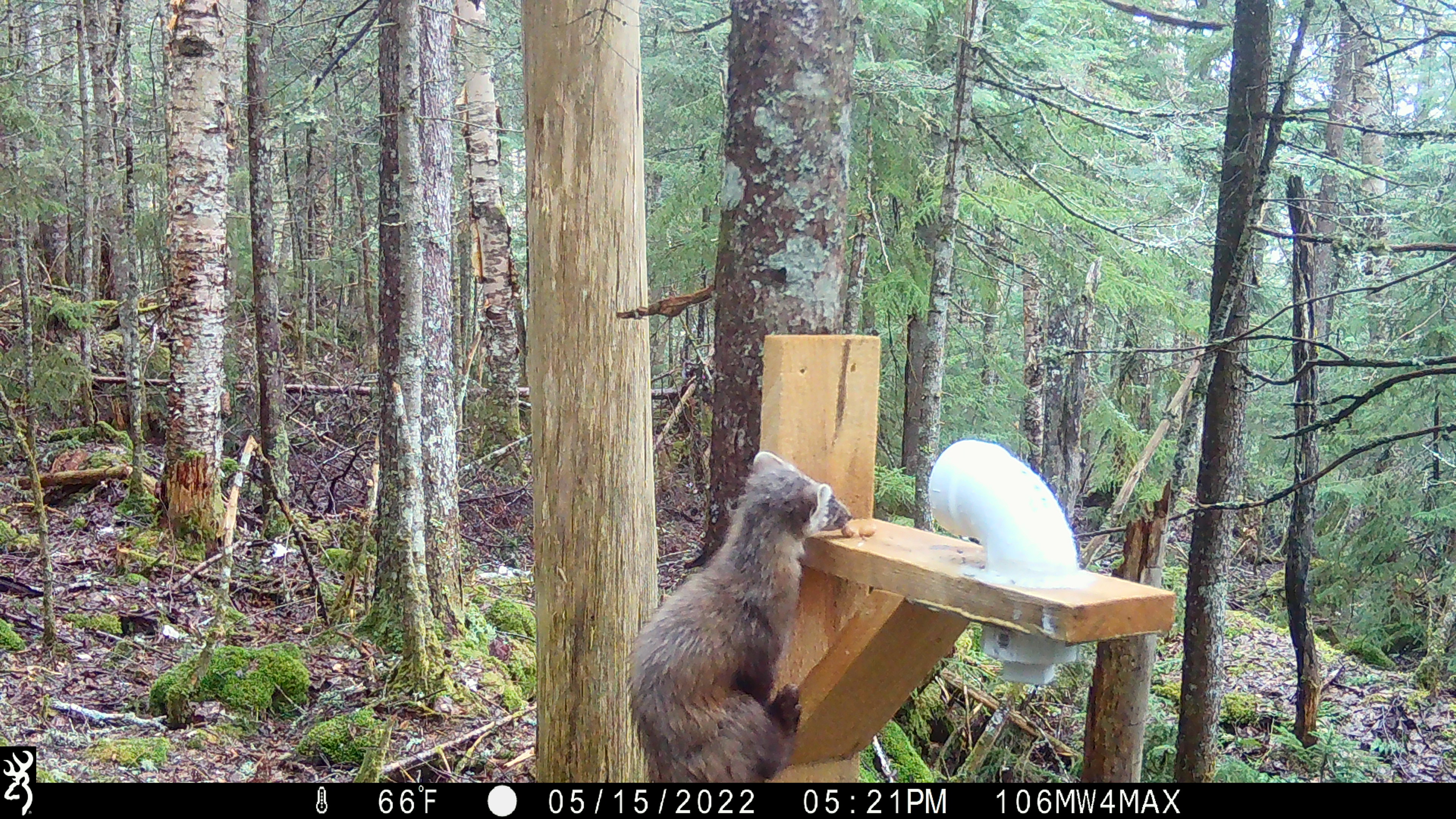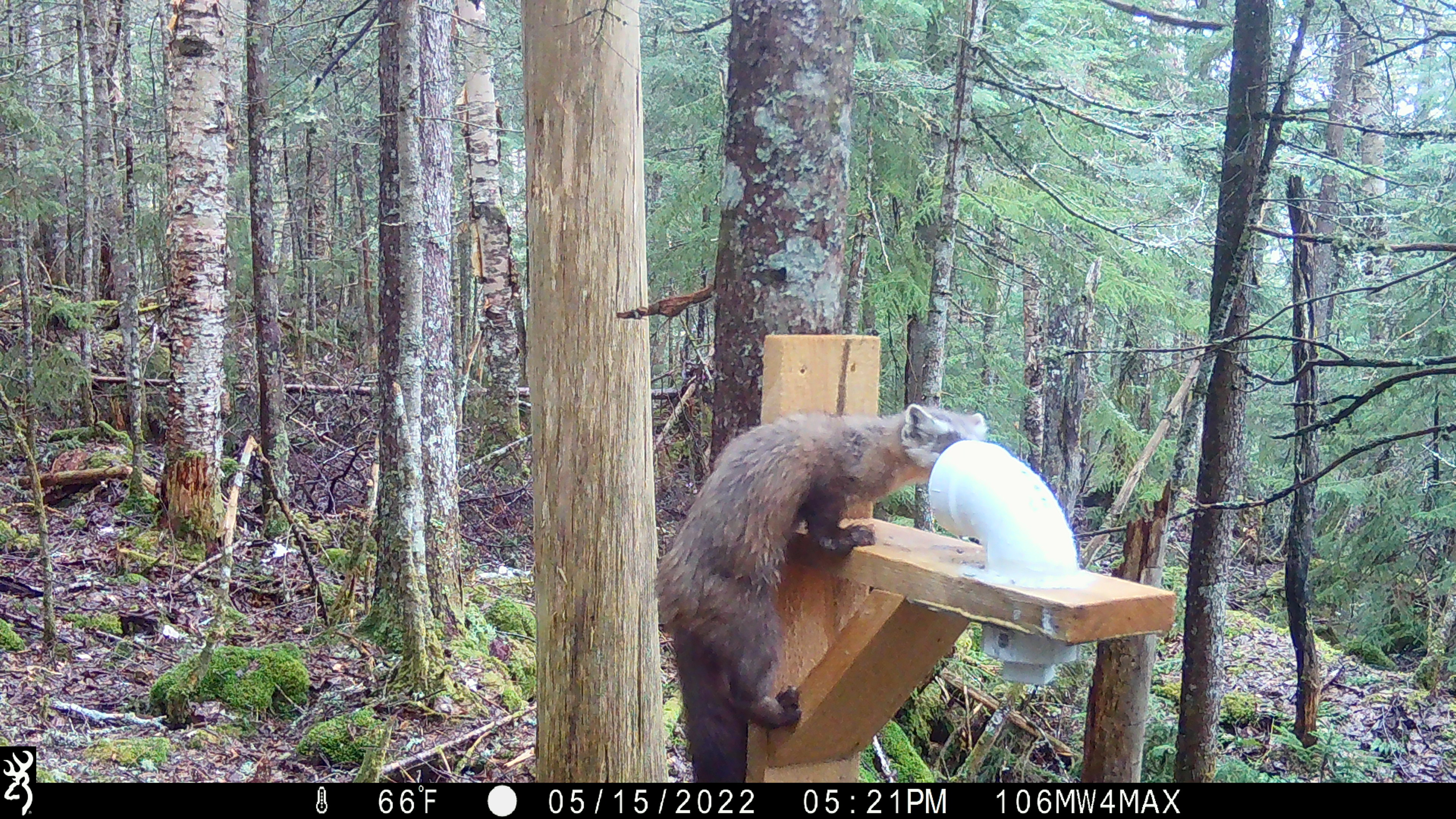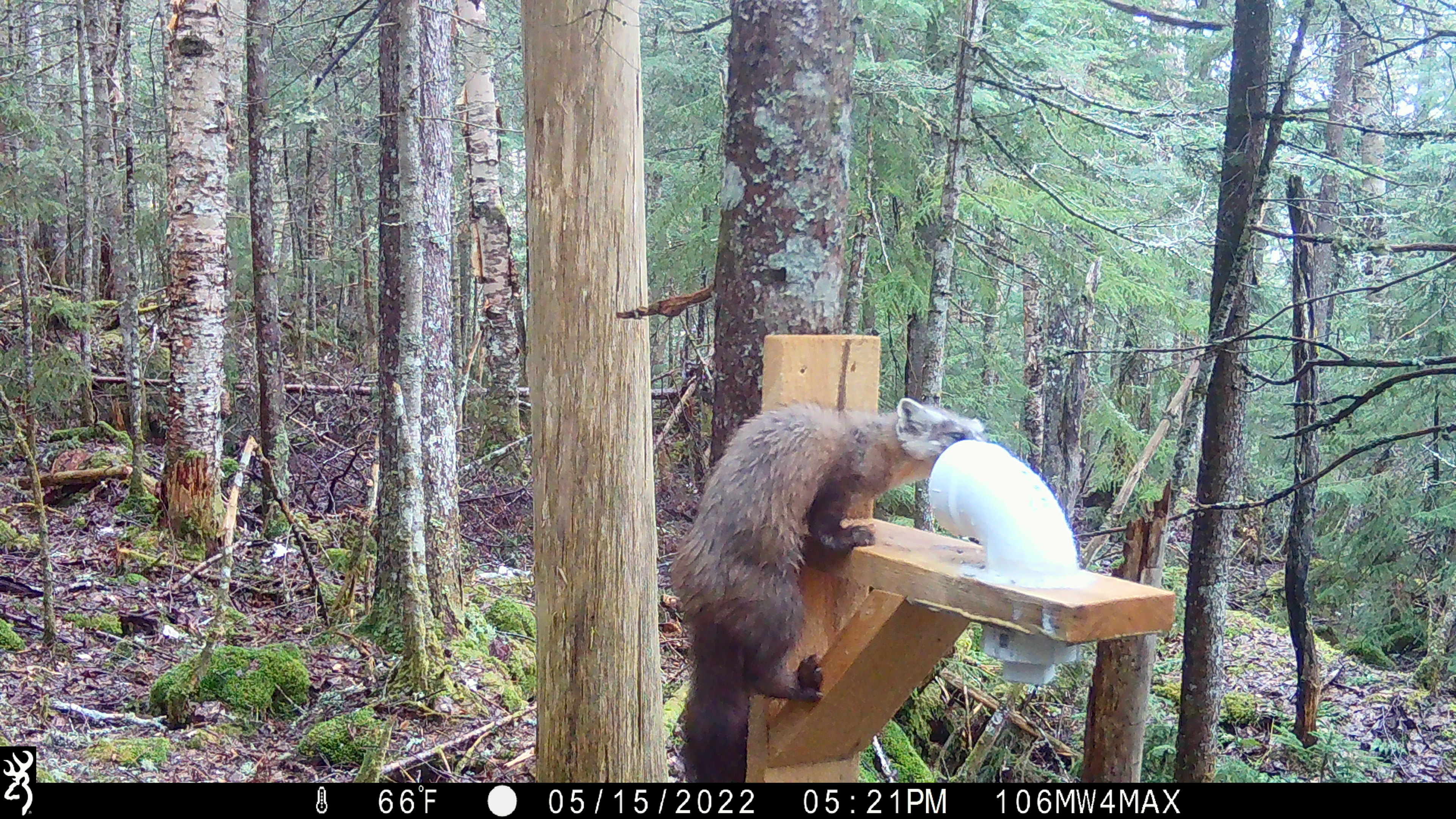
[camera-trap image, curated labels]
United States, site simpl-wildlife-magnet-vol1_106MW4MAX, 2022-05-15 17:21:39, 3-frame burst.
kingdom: Animalia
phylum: Chordata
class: Mammalia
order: Carnivora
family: Mustelidae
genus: Martes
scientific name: Martes americana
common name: american marten